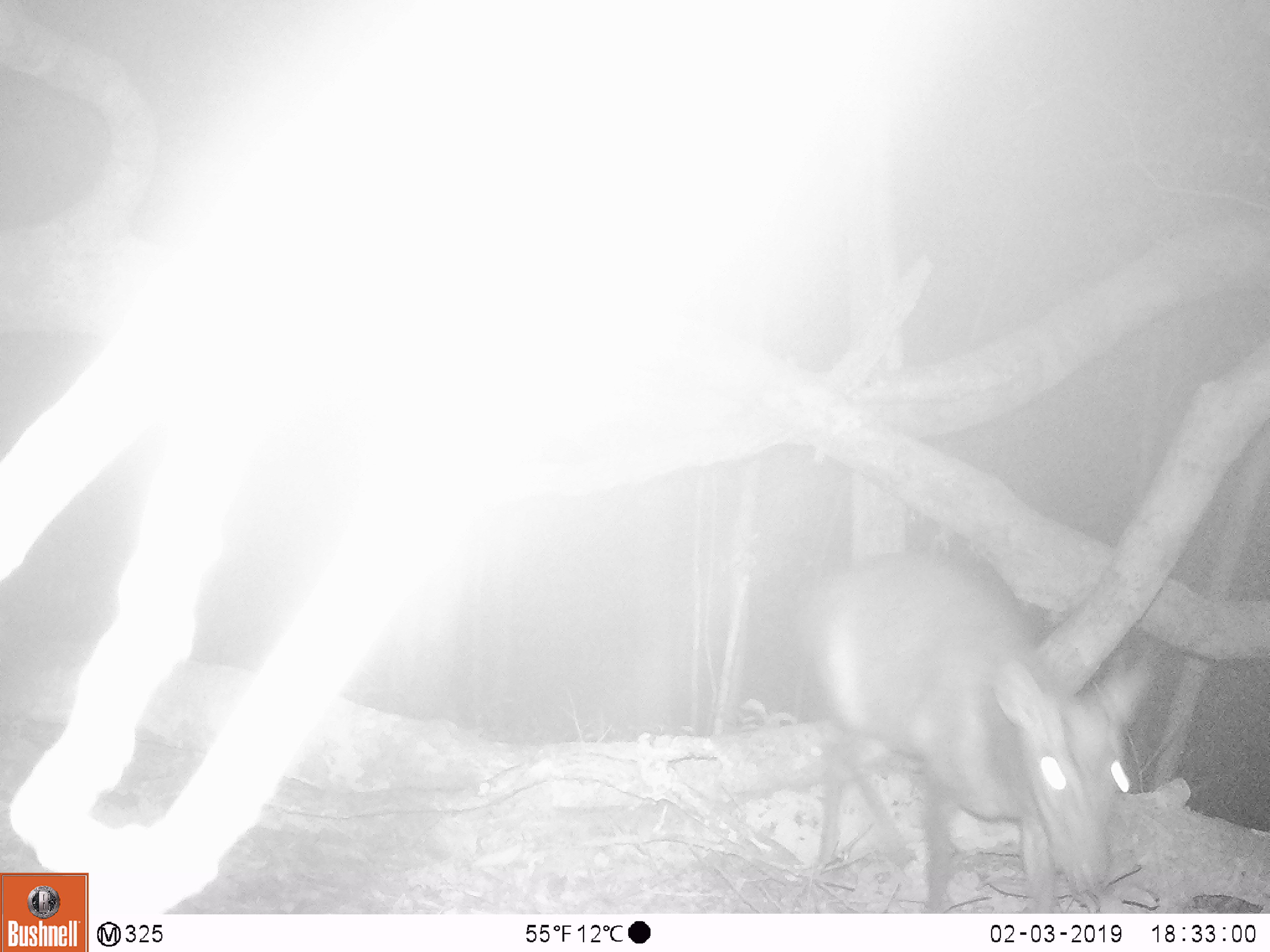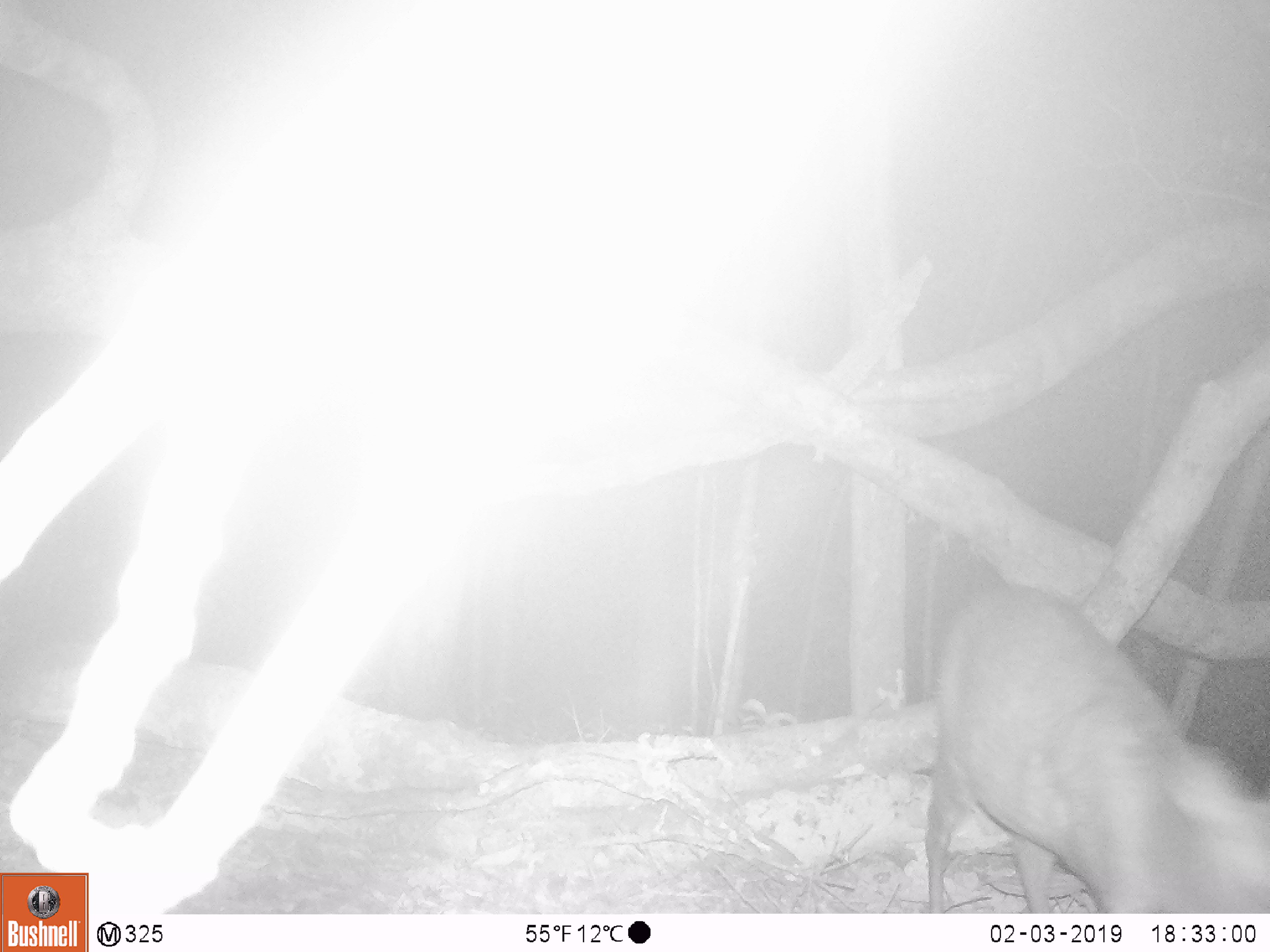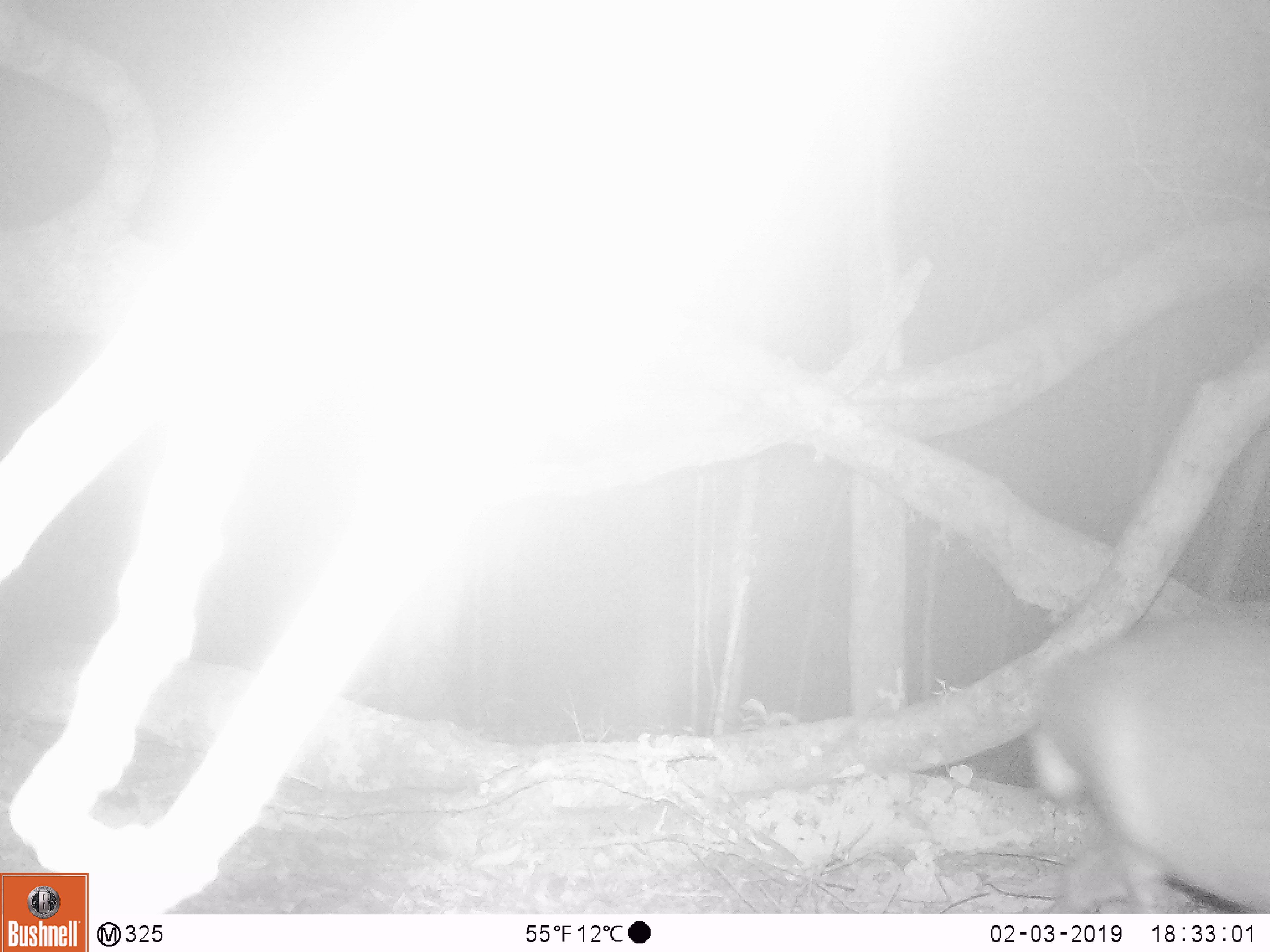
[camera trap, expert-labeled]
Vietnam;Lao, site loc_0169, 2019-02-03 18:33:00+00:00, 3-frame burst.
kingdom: Animalia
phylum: Chordata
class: Mammalia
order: Artiodactyla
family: Cervidae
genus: Muntiacus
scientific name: Muntiacus rooseveltorum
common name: roosevelt's muntjac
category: roosevelts muntjac group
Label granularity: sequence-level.